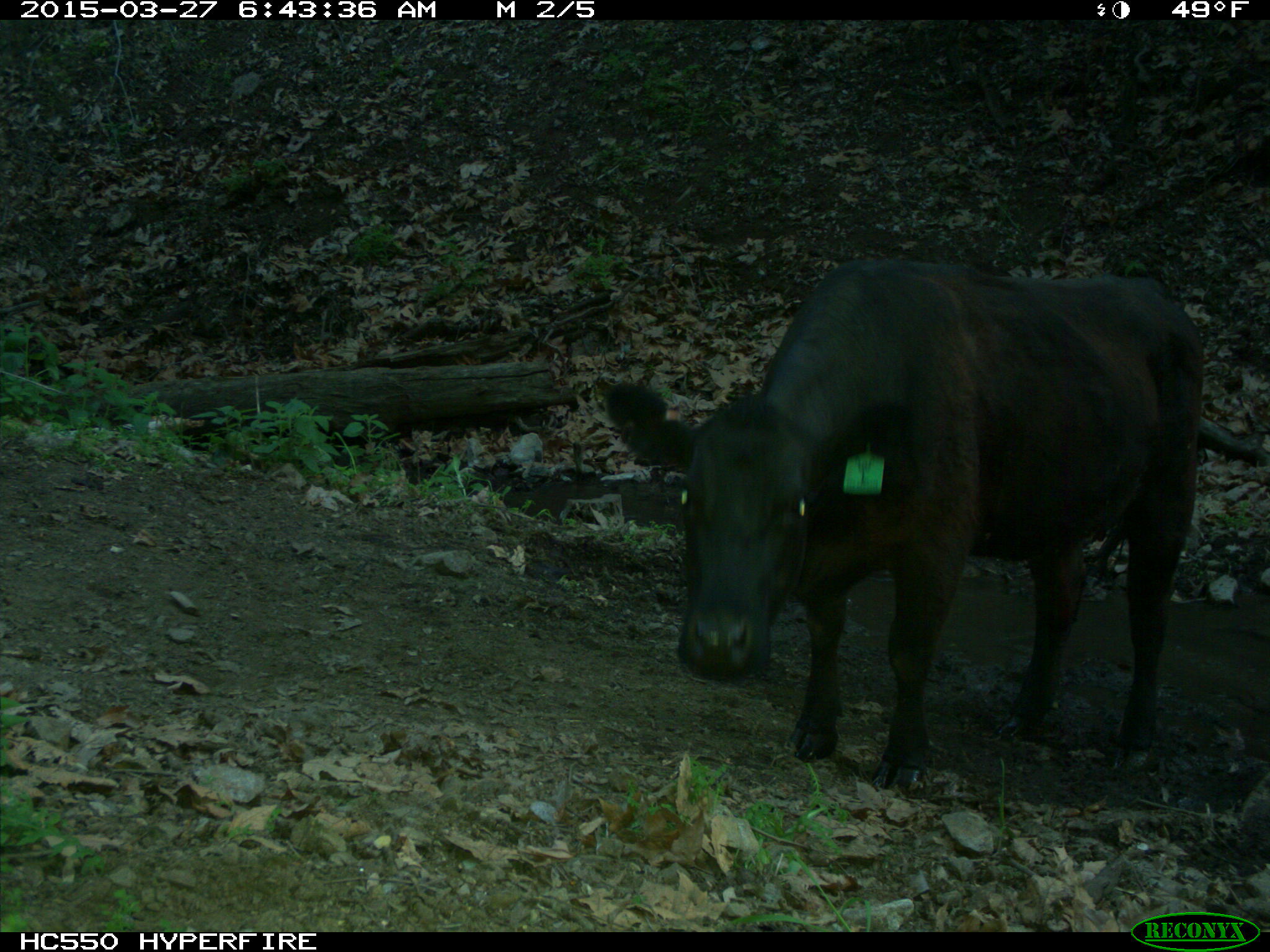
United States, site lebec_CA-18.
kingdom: Animalia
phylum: Chordata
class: Mammalia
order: Artiodactyla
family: Bovidae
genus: Bos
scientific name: Bos taurus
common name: domestic cow